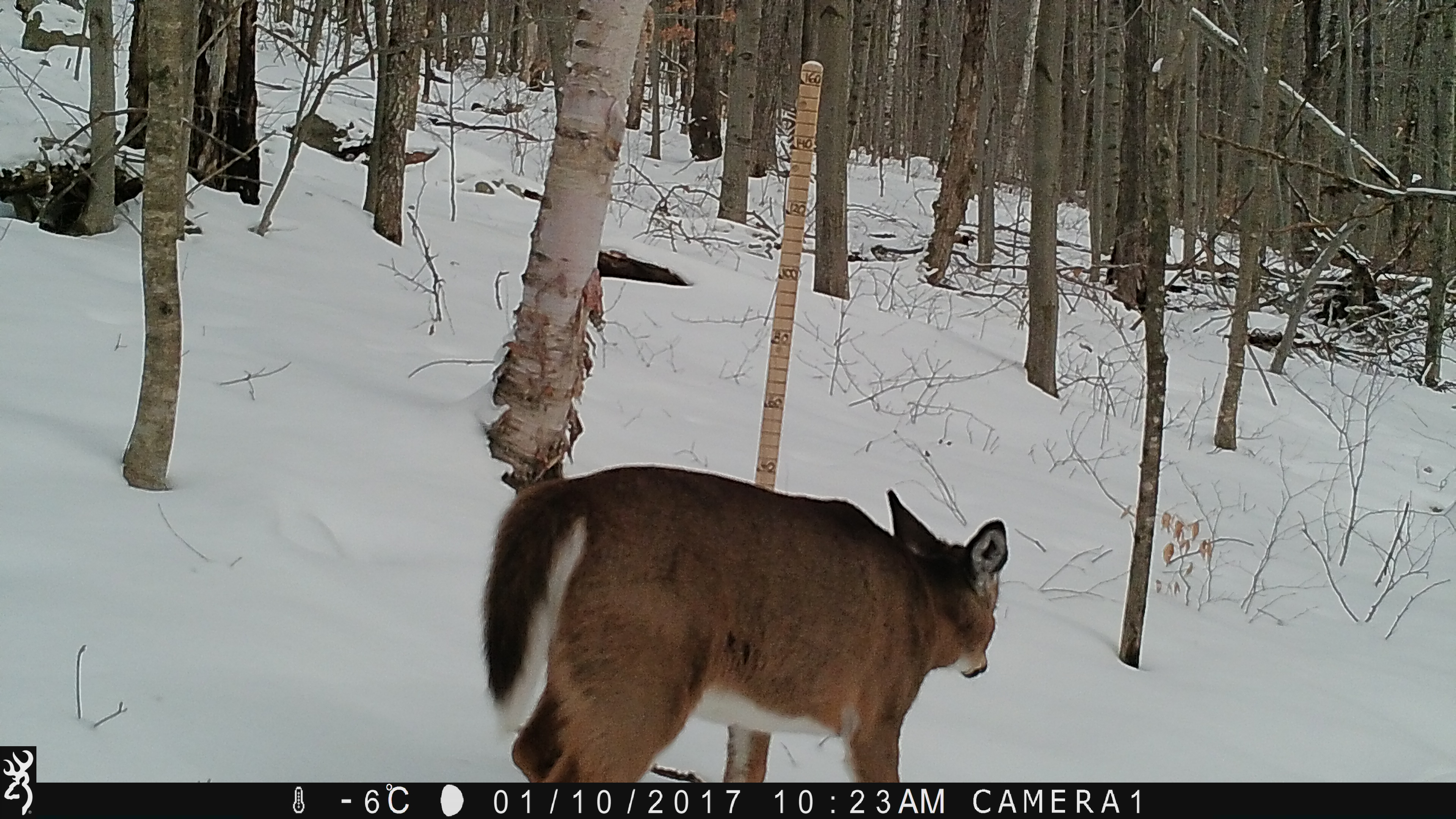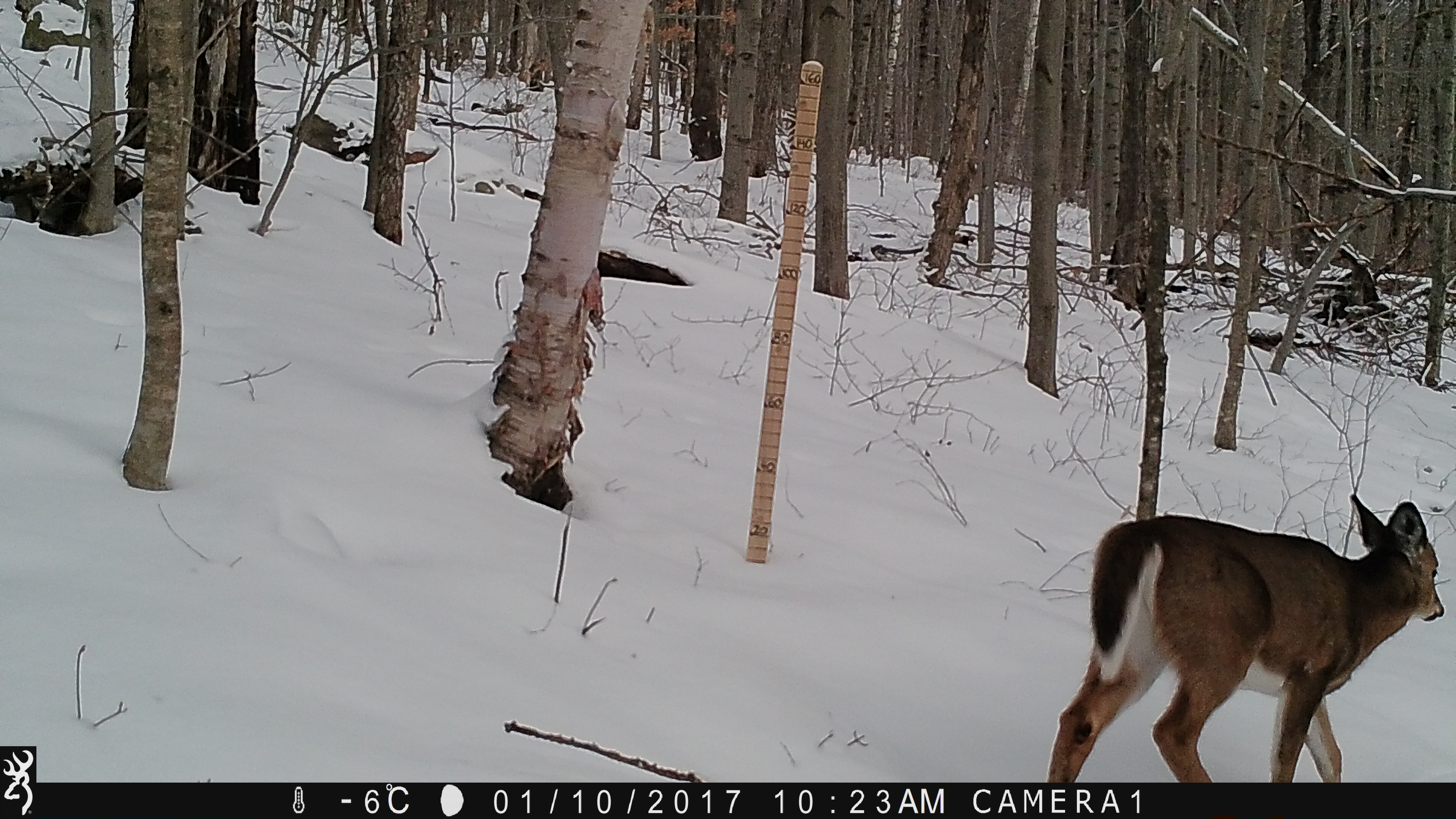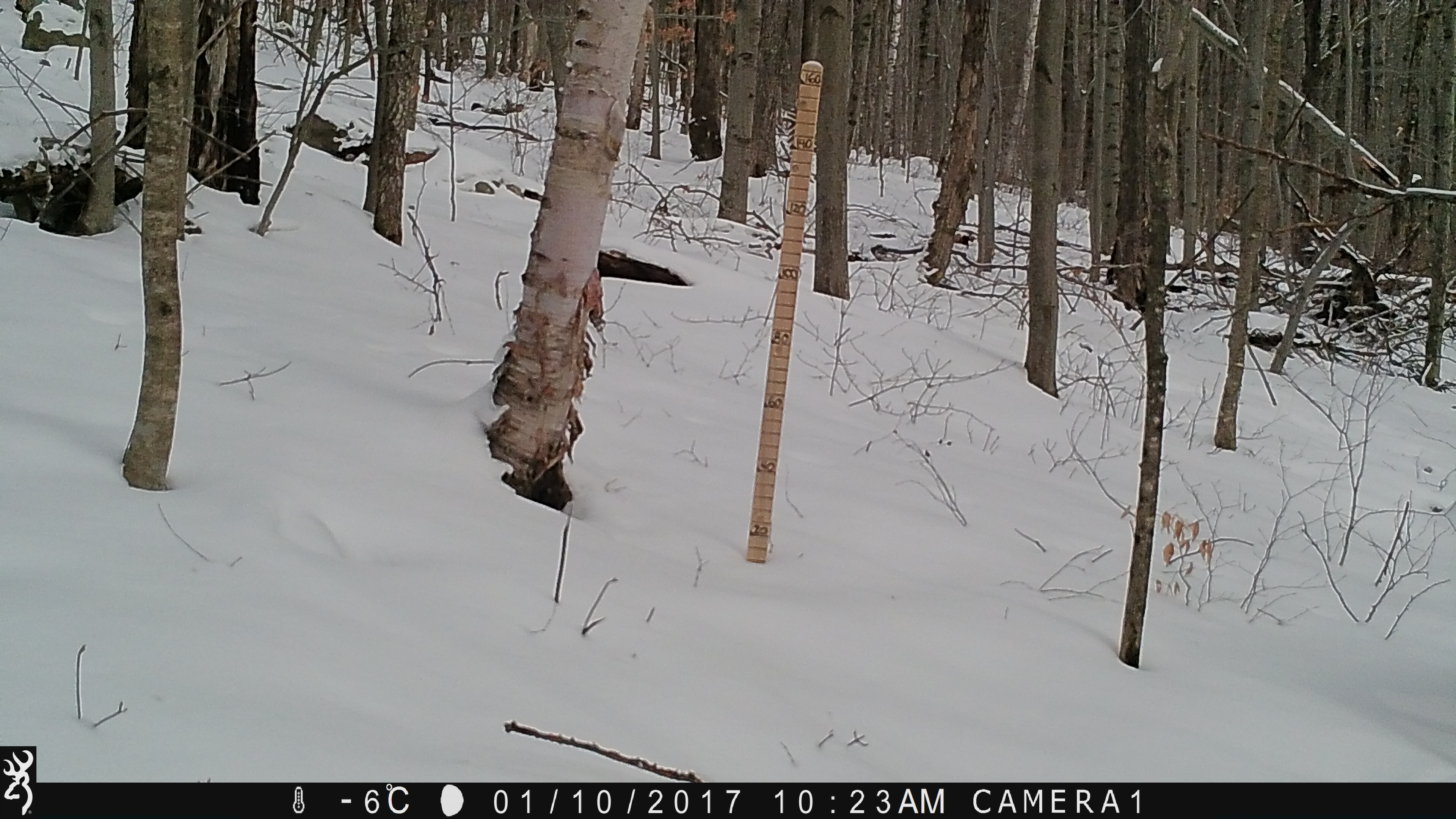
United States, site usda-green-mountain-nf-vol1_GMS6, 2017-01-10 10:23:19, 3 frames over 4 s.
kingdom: Animalia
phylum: Chordata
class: Mammalia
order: Artiodactyla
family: Cervidae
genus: Odocoileus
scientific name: Odocoileus virginianus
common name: white-tailed deer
White-tailed deer (Odocoileus virginianus).